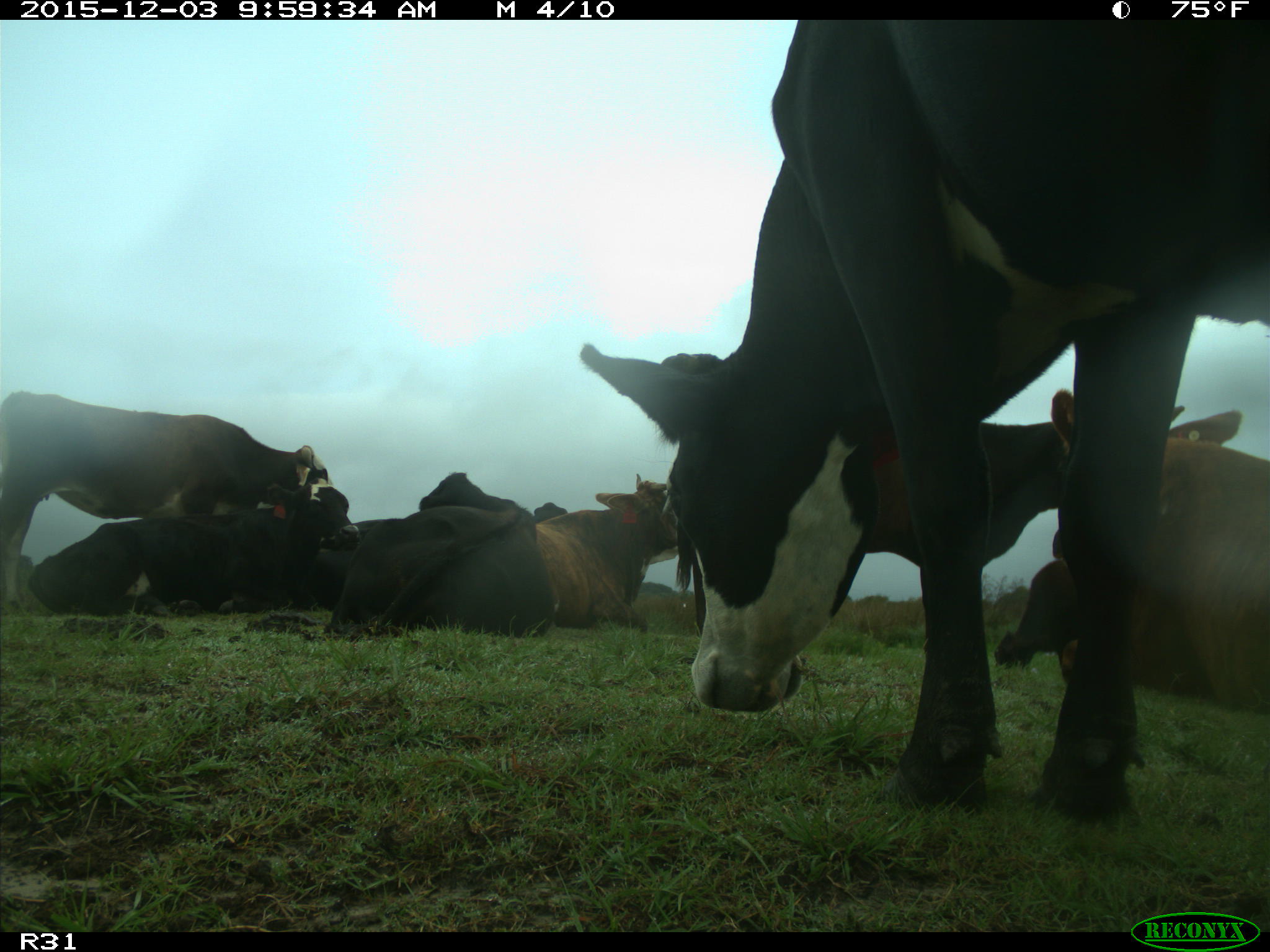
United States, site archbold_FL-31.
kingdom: Animalia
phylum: Chordata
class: Mammalia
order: Artiodactyla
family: Bovidae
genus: Bos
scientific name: Bos taurus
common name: domestic cow